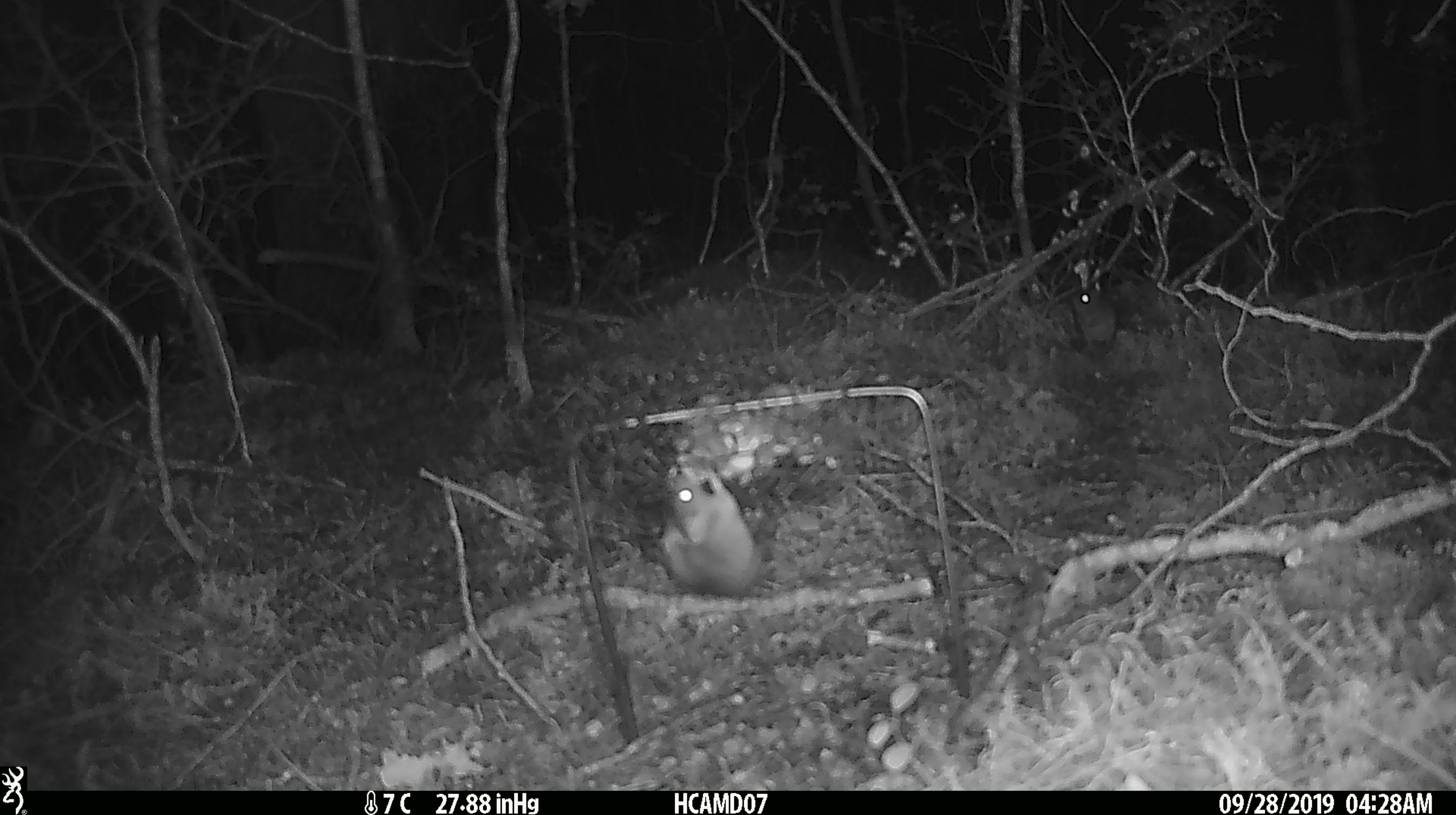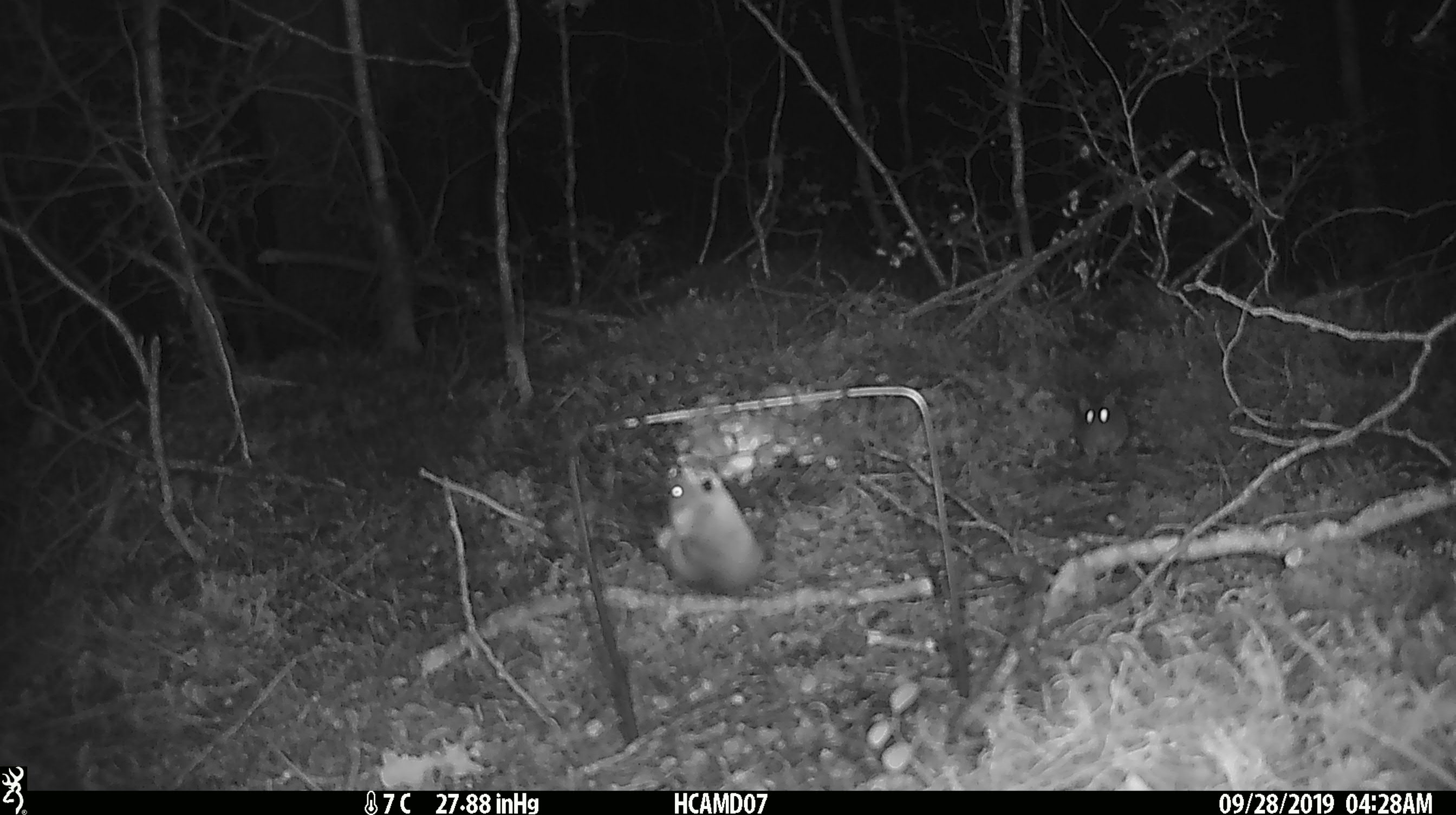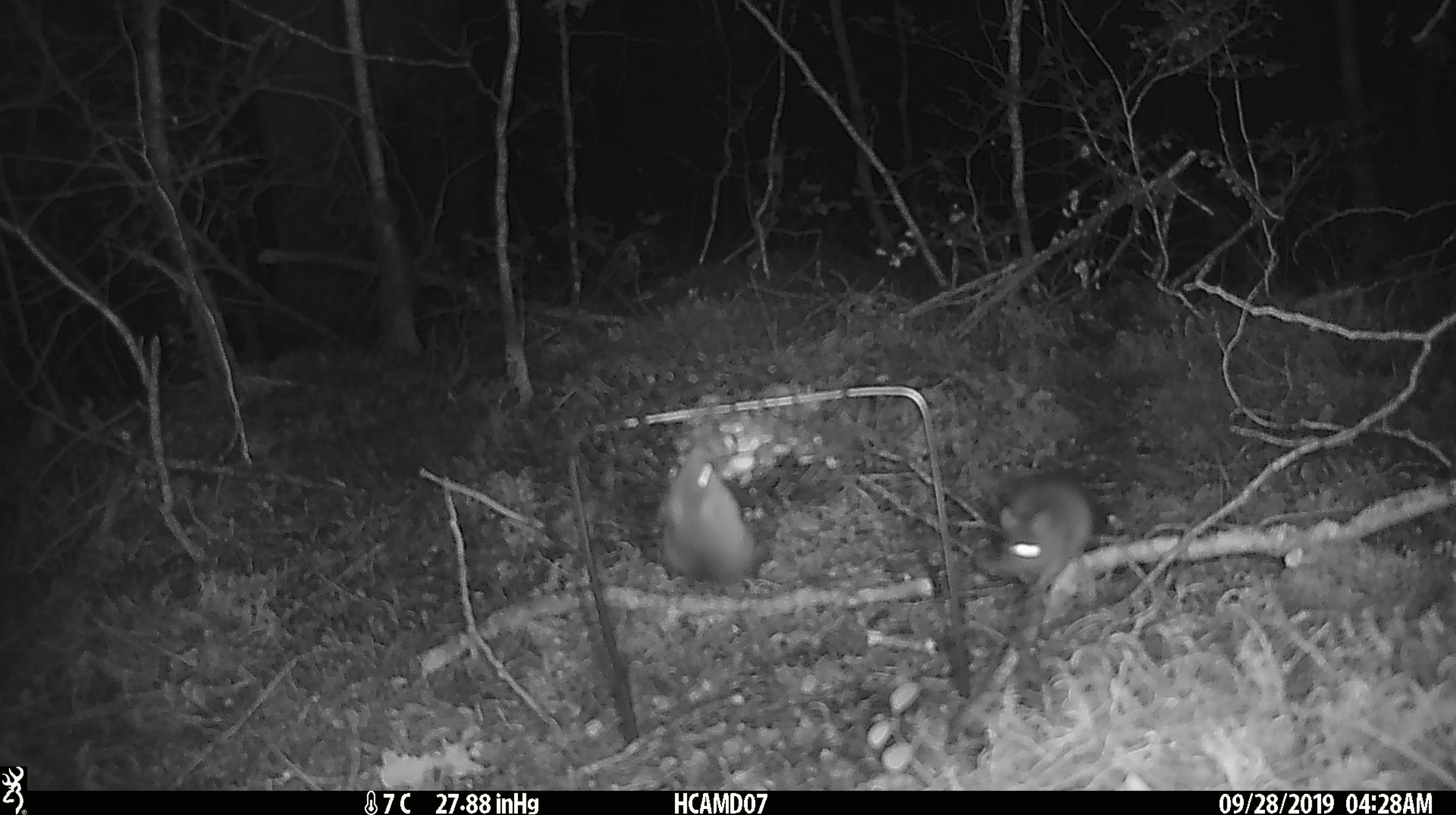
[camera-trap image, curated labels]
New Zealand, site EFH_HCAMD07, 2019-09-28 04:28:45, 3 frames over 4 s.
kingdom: Animalia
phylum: Chordata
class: Mammalia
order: Rodentia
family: Muridae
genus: Mus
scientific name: Mus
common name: mouse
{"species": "mouse (Mus)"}